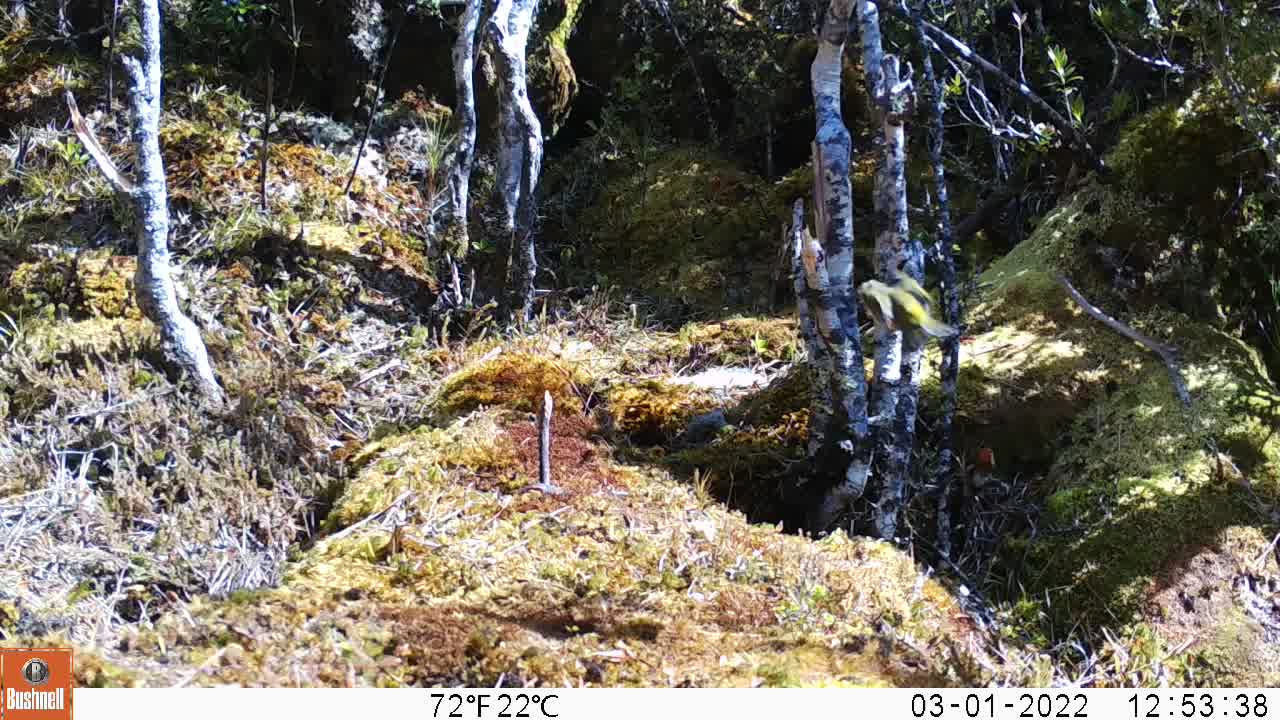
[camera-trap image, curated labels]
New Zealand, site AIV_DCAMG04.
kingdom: Animalia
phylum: Chordata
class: Aves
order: Passeriformes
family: Zosteropidae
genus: Zosterops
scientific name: Zosterops lateralis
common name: silvereye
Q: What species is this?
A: Silvereye (Zosterops lateralis).